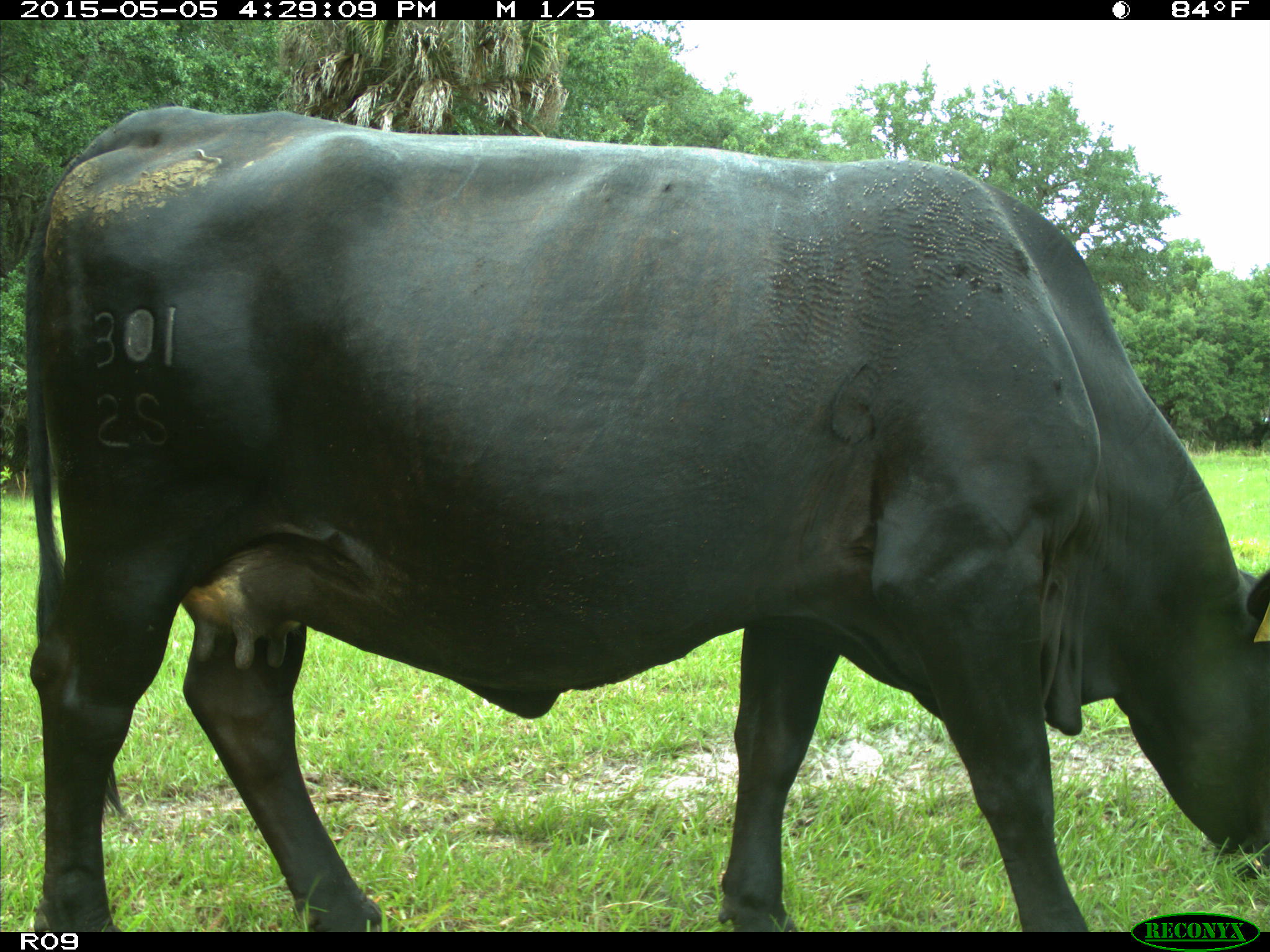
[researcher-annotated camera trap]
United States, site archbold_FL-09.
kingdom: Animalia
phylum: Chordata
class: Mammalia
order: Artiodactyla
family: Bovidae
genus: Bos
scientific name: Bos taurus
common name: domestic cow